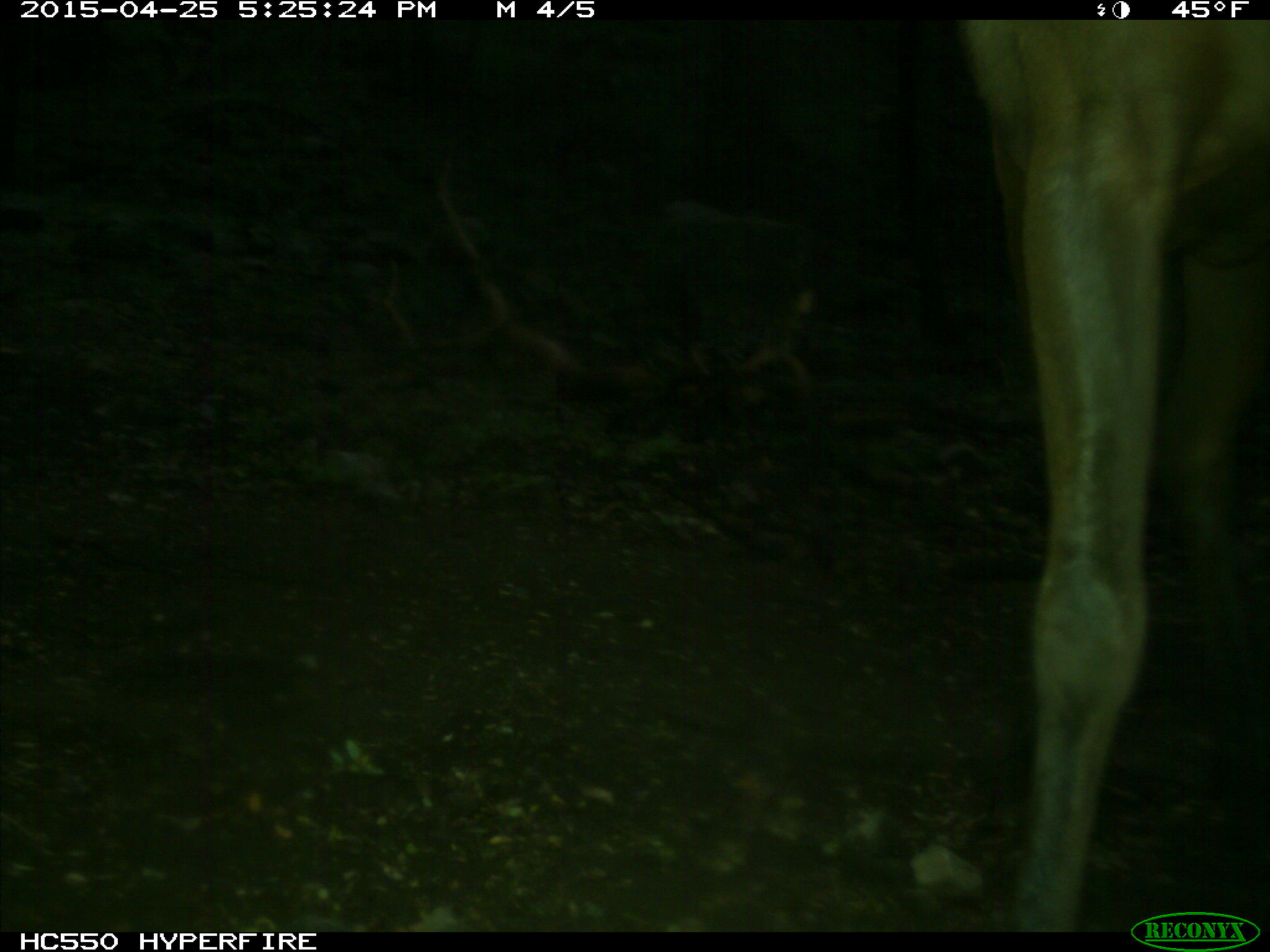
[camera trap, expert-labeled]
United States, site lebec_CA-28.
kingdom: Animalia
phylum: Chordata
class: Mammalia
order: Artiodactyla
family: Cervidae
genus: Cervus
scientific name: Cervus canadensis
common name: elk